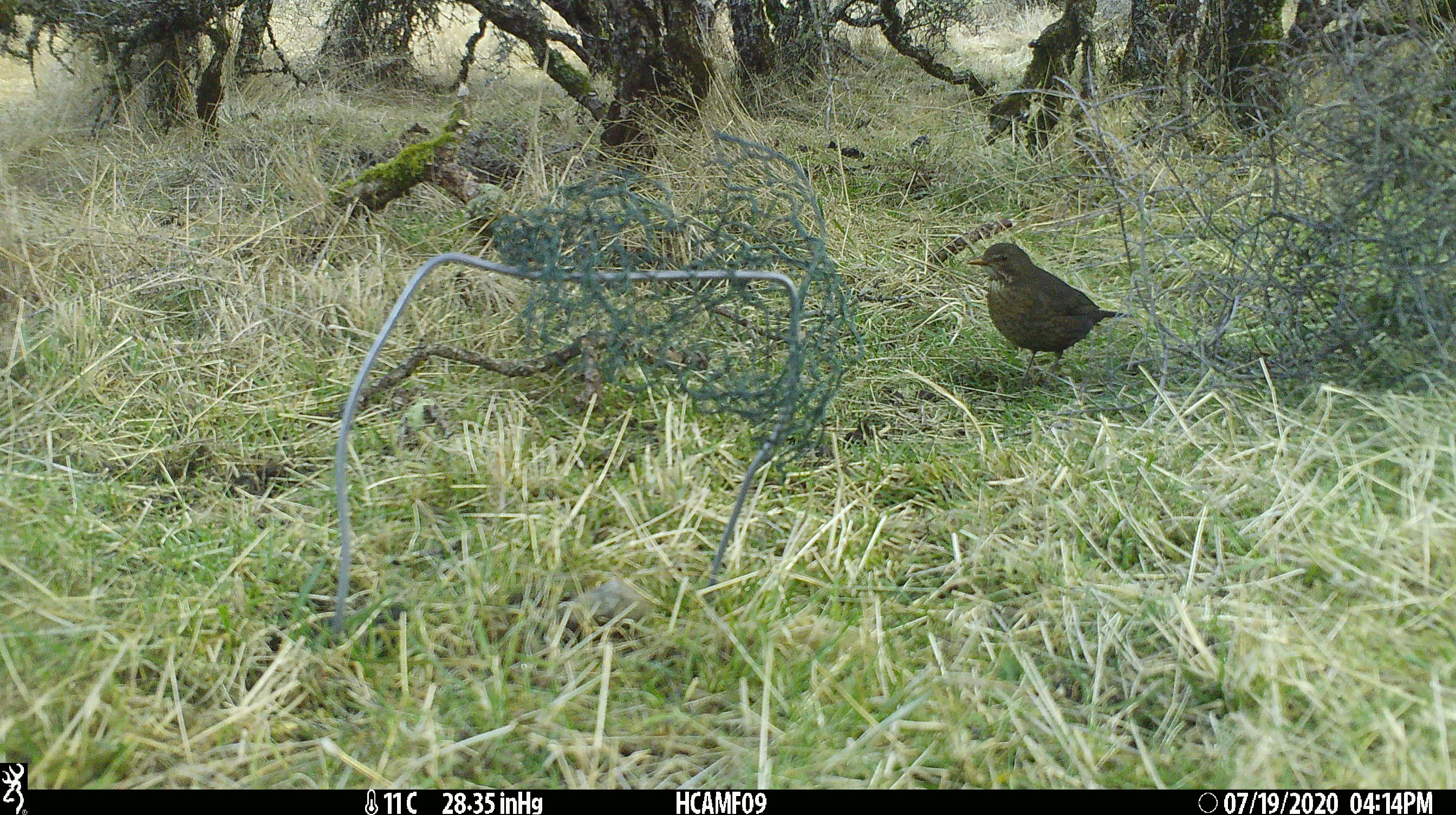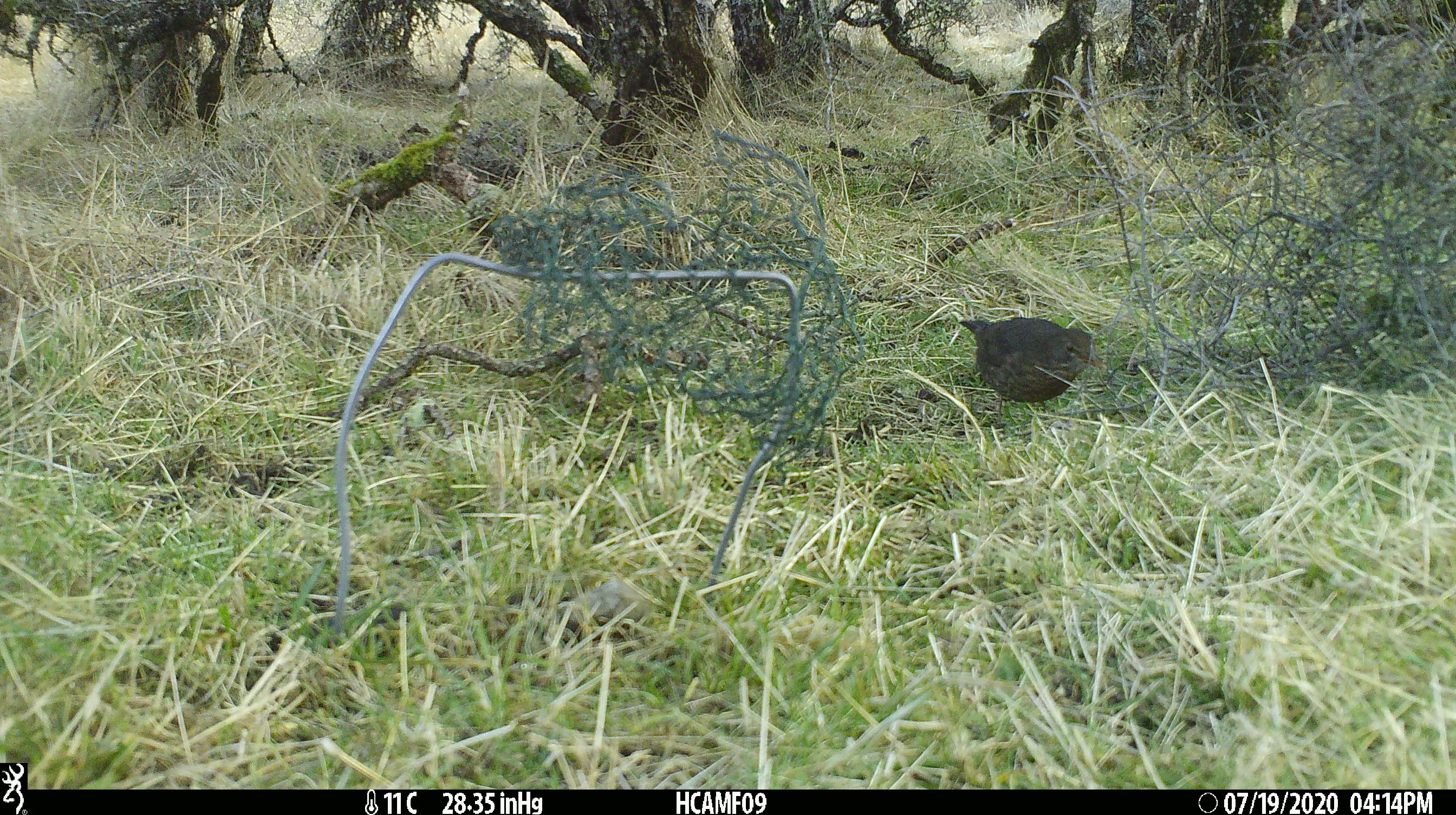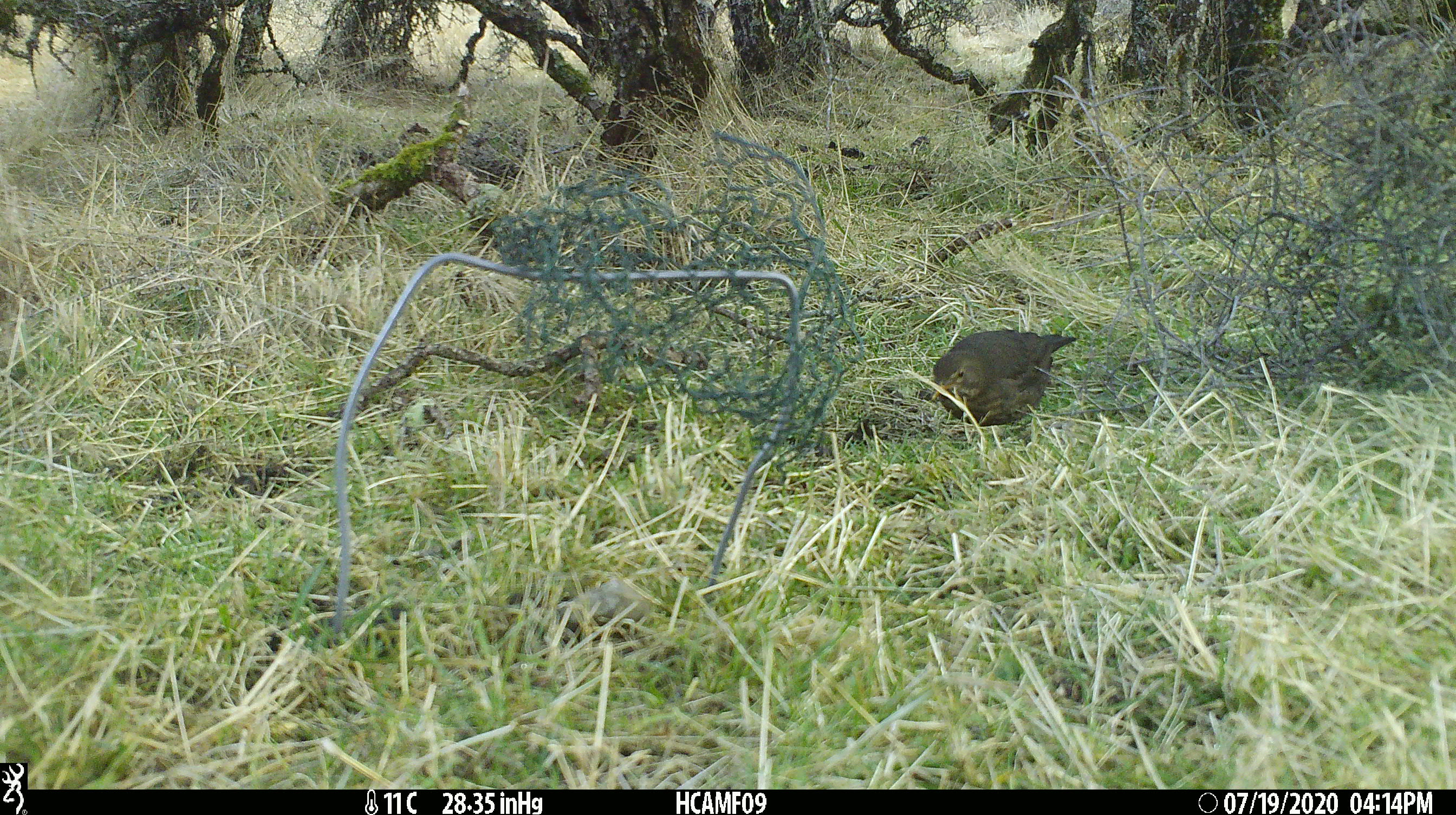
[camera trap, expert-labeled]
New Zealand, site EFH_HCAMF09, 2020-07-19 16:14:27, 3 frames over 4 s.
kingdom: Animalia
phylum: Chordata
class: Aves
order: Passeriformes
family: Turdidae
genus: Turdus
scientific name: Turdus merula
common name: eurasian blackbird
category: blackbird